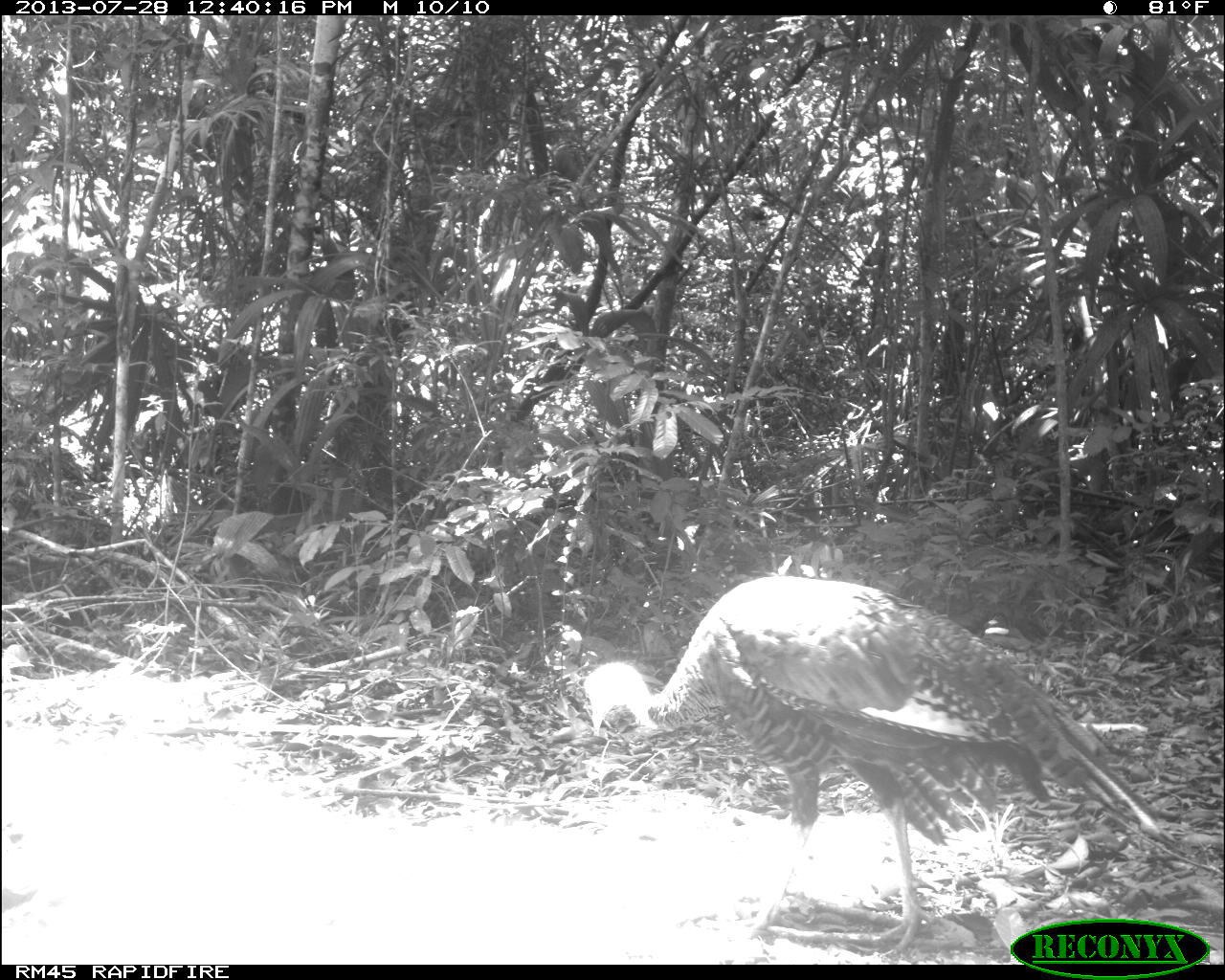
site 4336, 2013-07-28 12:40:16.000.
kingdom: Animalia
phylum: Chordata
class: Aves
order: Galliformes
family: Phasianidae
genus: Meleagris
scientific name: Meleagris ocellata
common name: ocellated turkey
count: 1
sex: male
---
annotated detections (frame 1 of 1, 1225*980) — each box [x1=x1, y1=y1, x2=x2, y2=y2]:
meleagris ocellata: [x1=583, y1=575, x2=1180, y2=956]